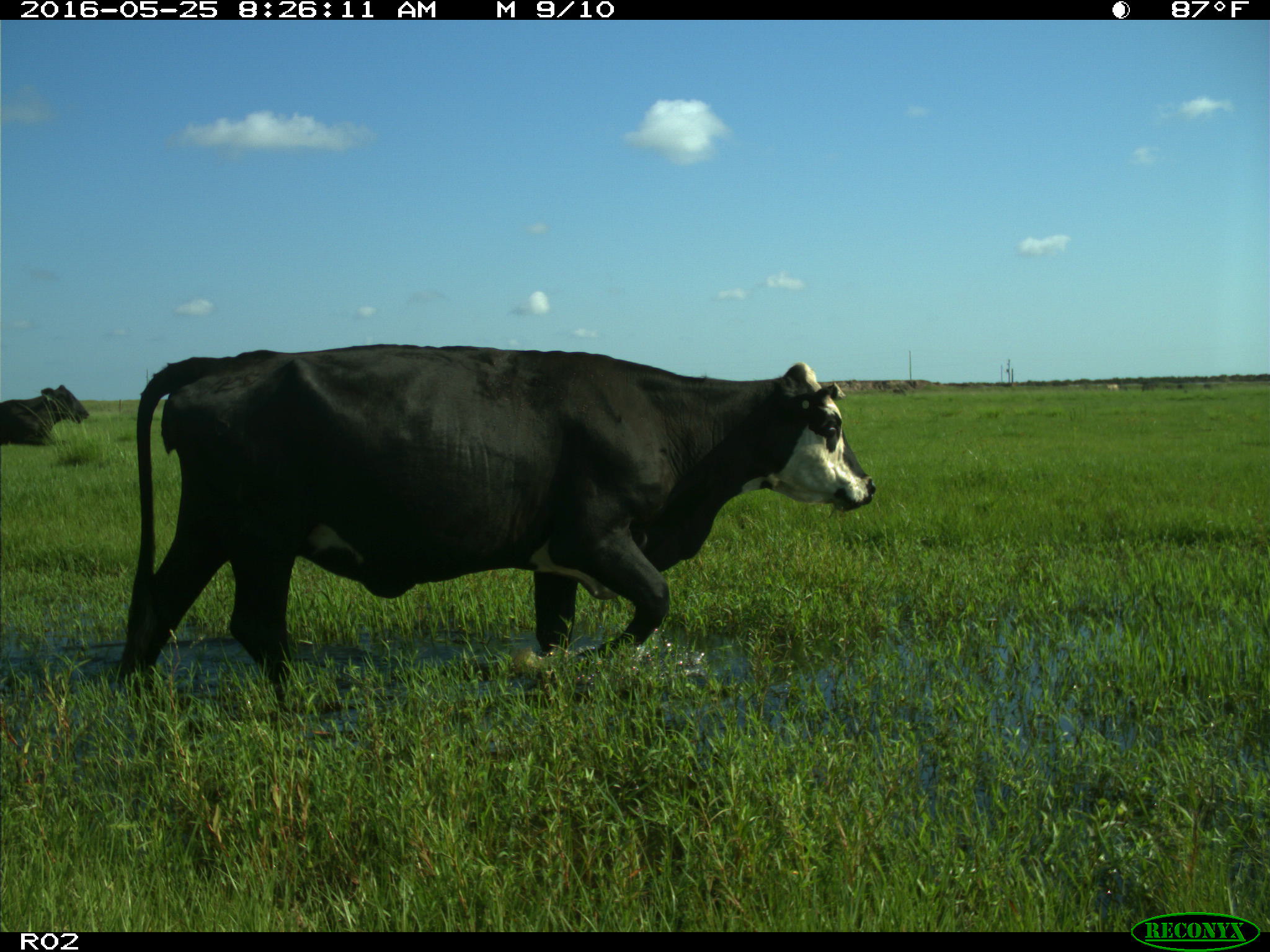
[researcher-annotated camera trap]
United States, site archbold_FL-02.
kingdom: Animalia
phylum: Chordata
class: Mammalia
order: Artiodactyla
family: Bovidae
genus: Bos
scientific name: Bos taurus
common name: domestic cow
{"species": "Bos taurus (domestic cow)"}